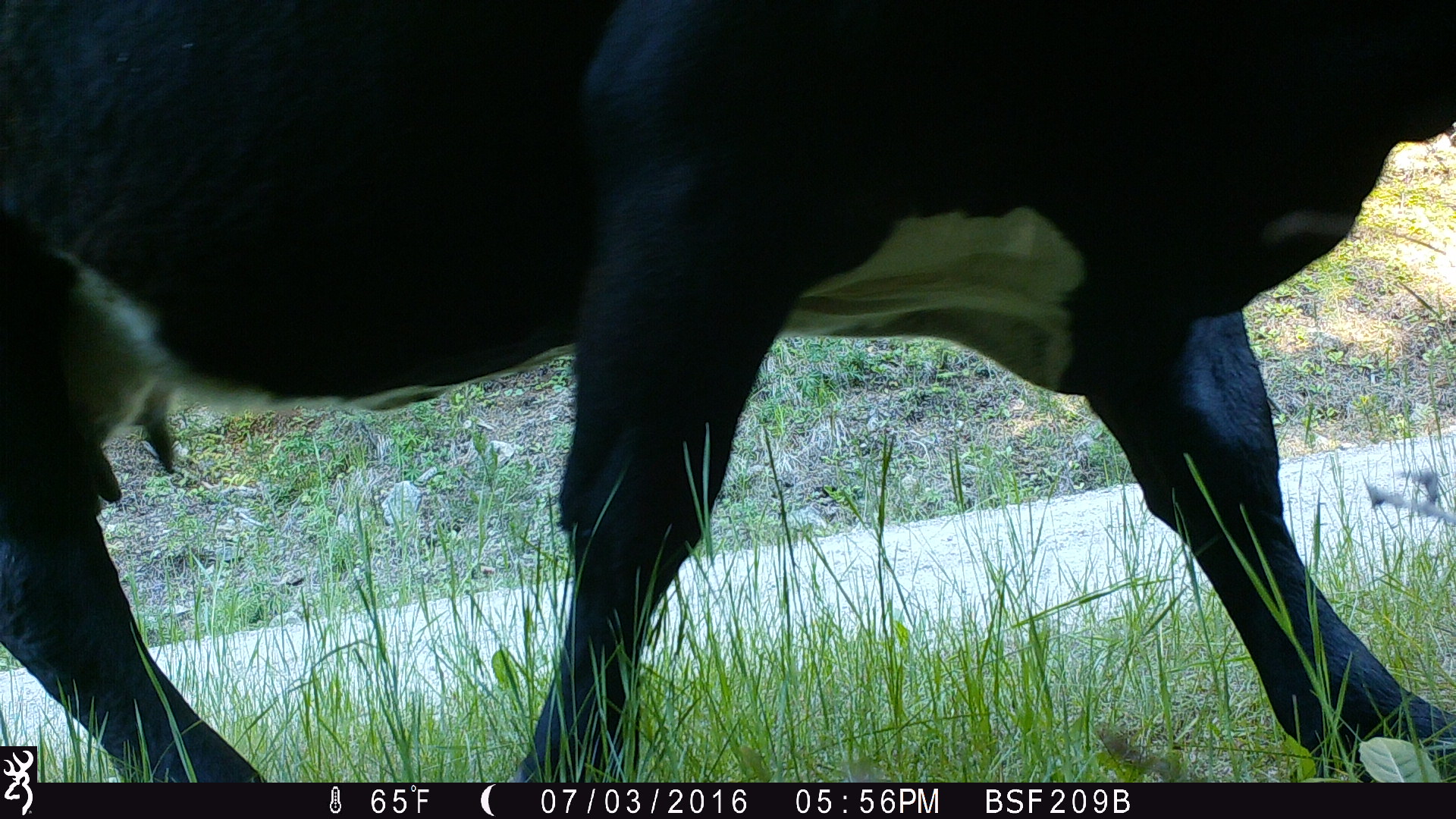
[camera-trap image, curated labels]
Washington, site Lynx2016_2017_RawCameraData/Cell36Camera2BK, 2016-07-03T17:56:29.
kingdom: Animalia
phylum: Chordata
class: Mammalia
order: Artiodactyla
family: Bovidae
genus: Bos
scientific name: Bos taurus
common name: domestic cattle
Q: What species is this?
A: Domestic cattle (Bos taurus).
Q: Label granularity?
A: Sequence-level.